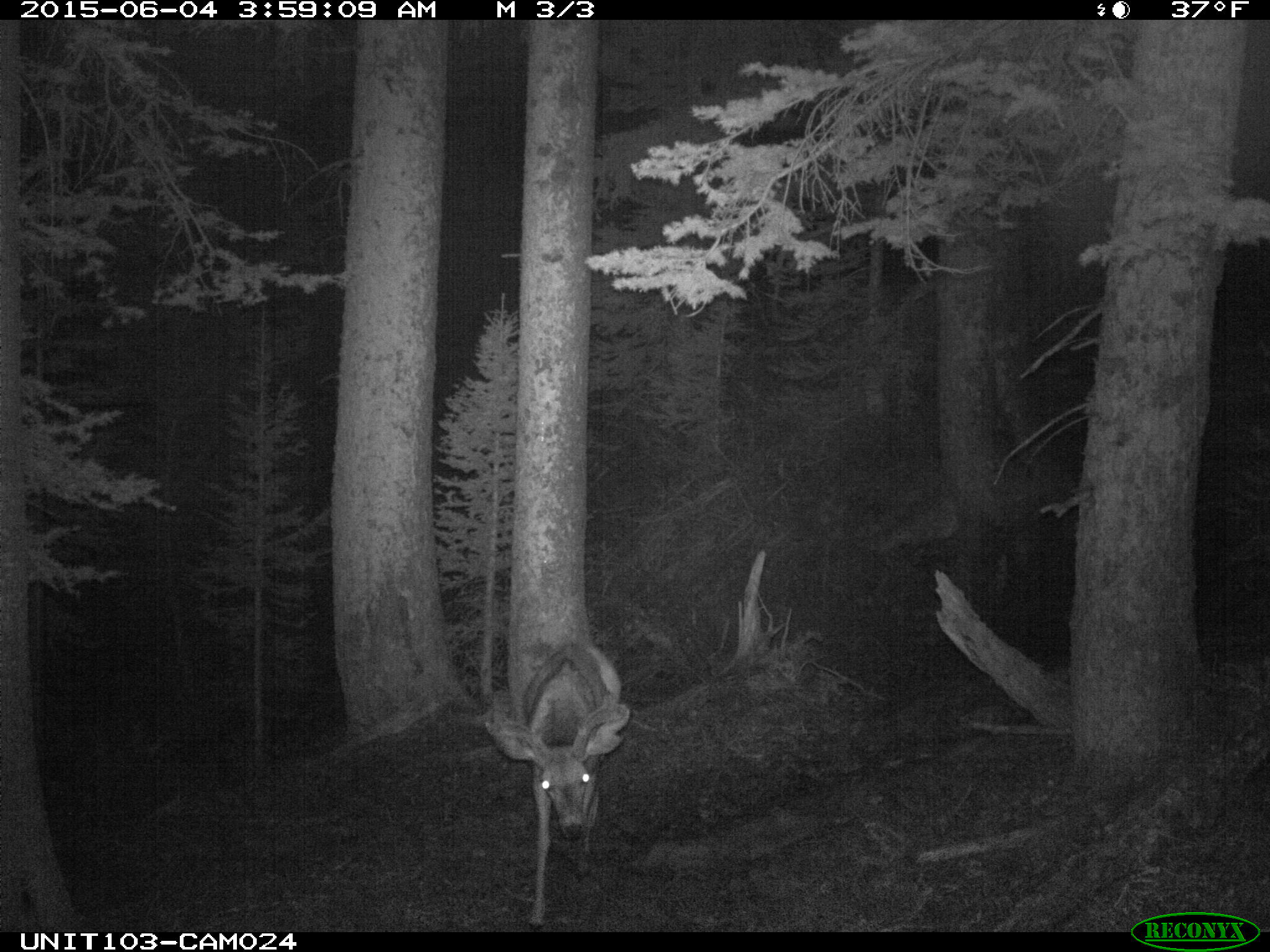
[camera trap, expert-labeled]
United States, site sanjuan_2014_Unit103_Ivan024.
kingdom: Animalia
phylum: Chordata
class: Mammalia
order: Artiodactyla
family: Cervidae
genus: Odocoileus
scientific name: Odocoileus hemionus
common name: mule deer